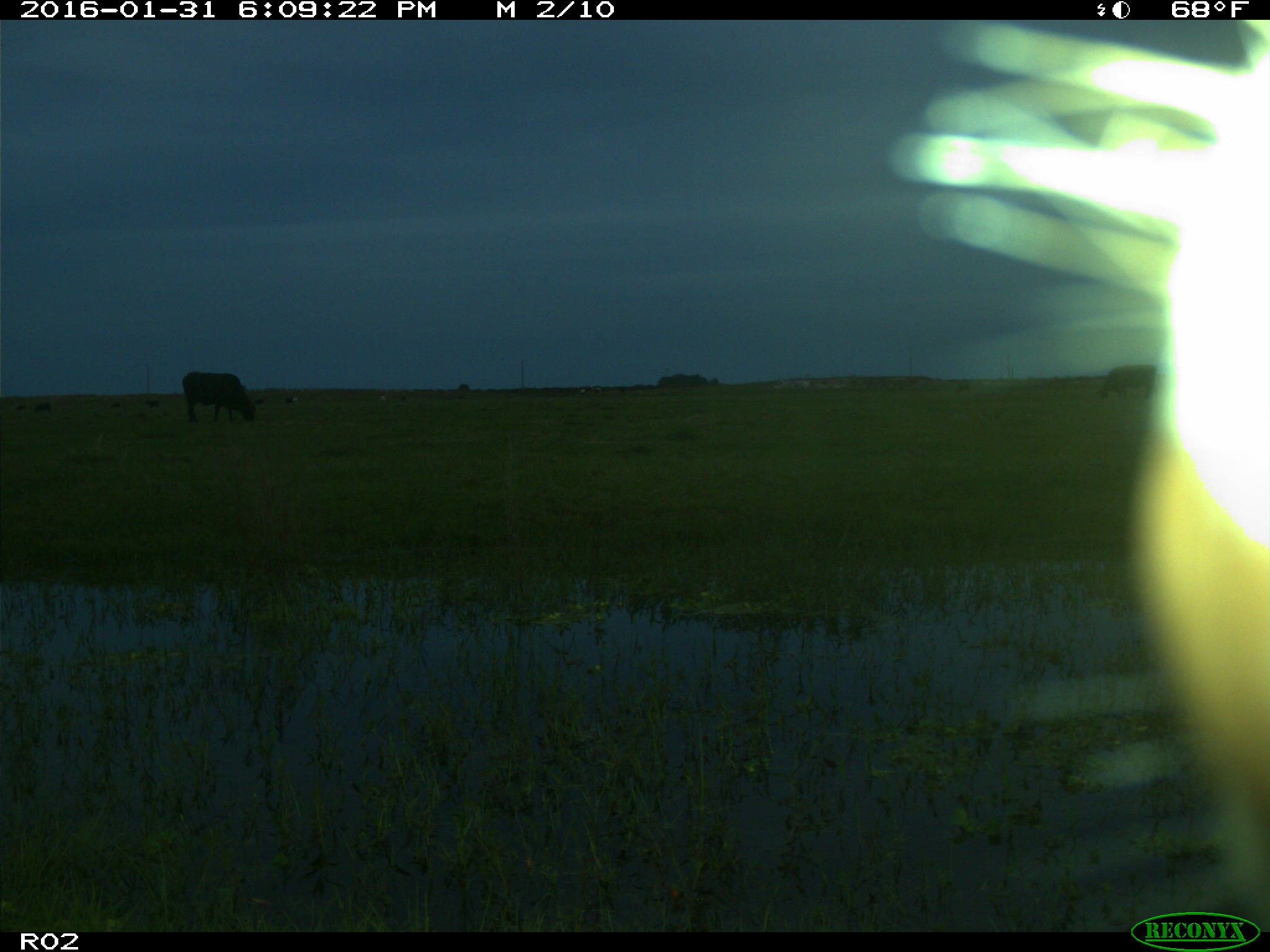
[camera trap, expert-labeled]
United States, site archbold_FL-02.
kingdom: Animalia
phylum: Chordata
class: Mammalia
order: Artiodactyla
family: Bovidae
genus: Bos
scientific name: Bos taurus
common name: domestic cow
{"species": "Bos taurus (domestic cow)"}